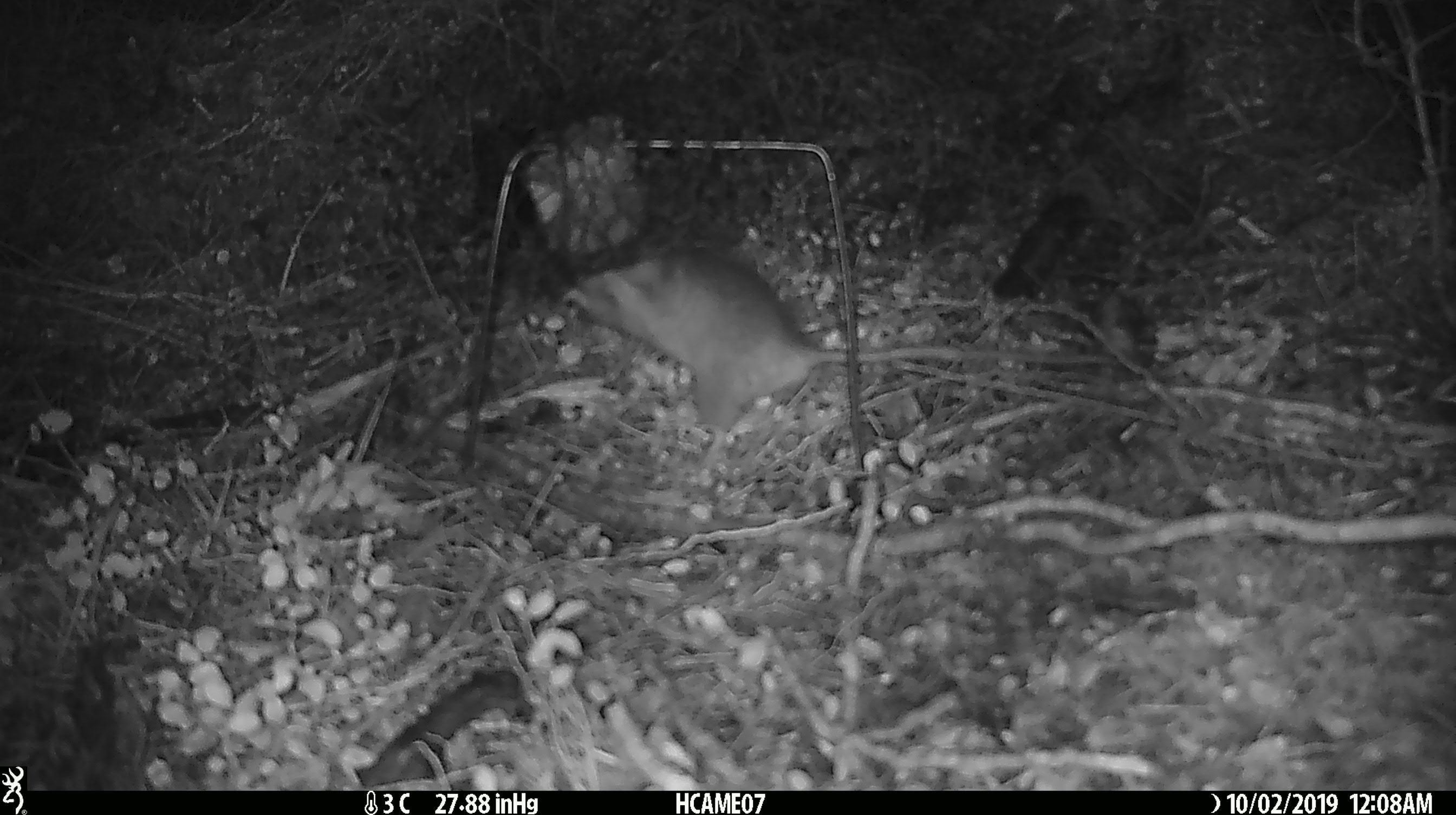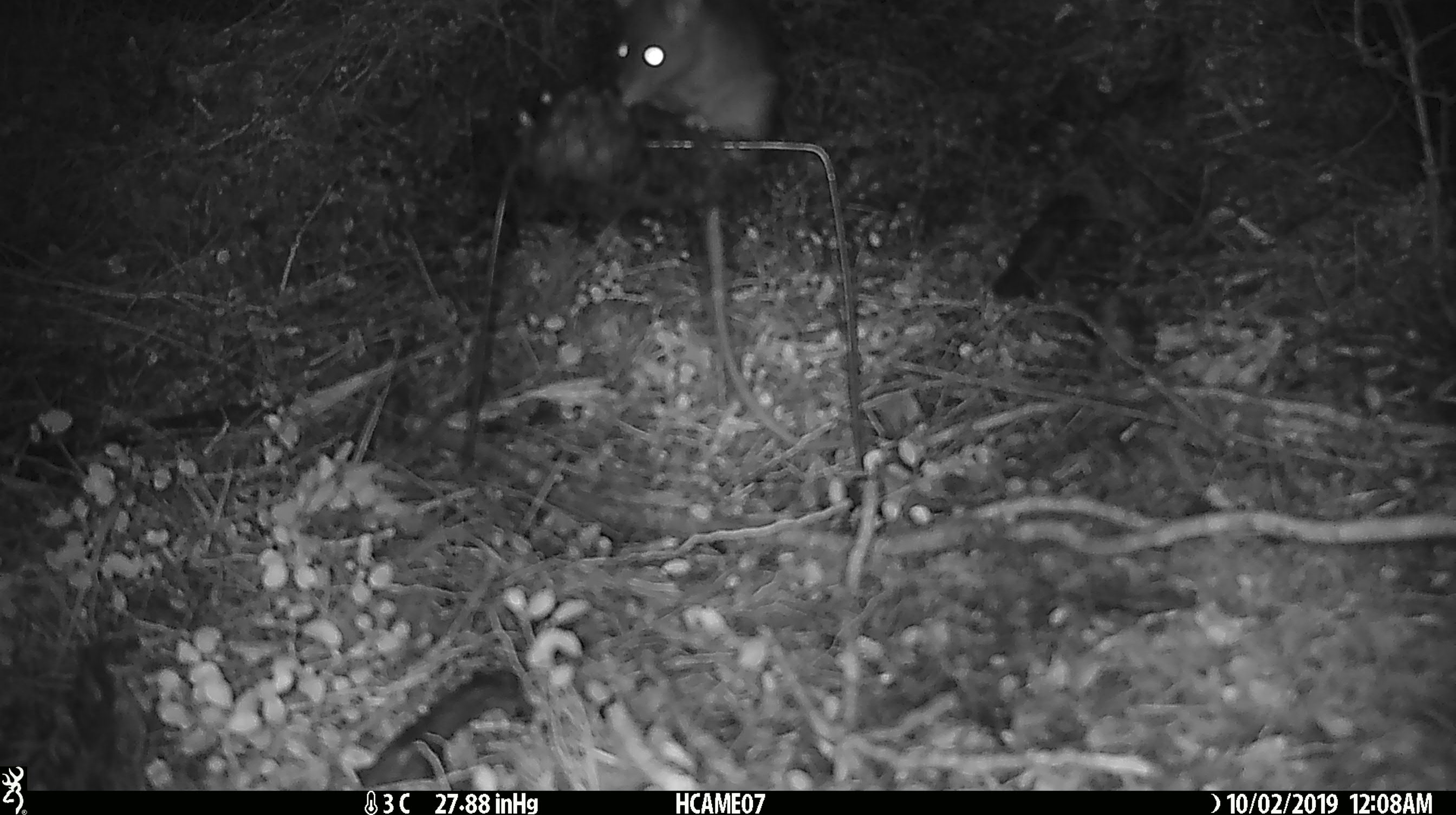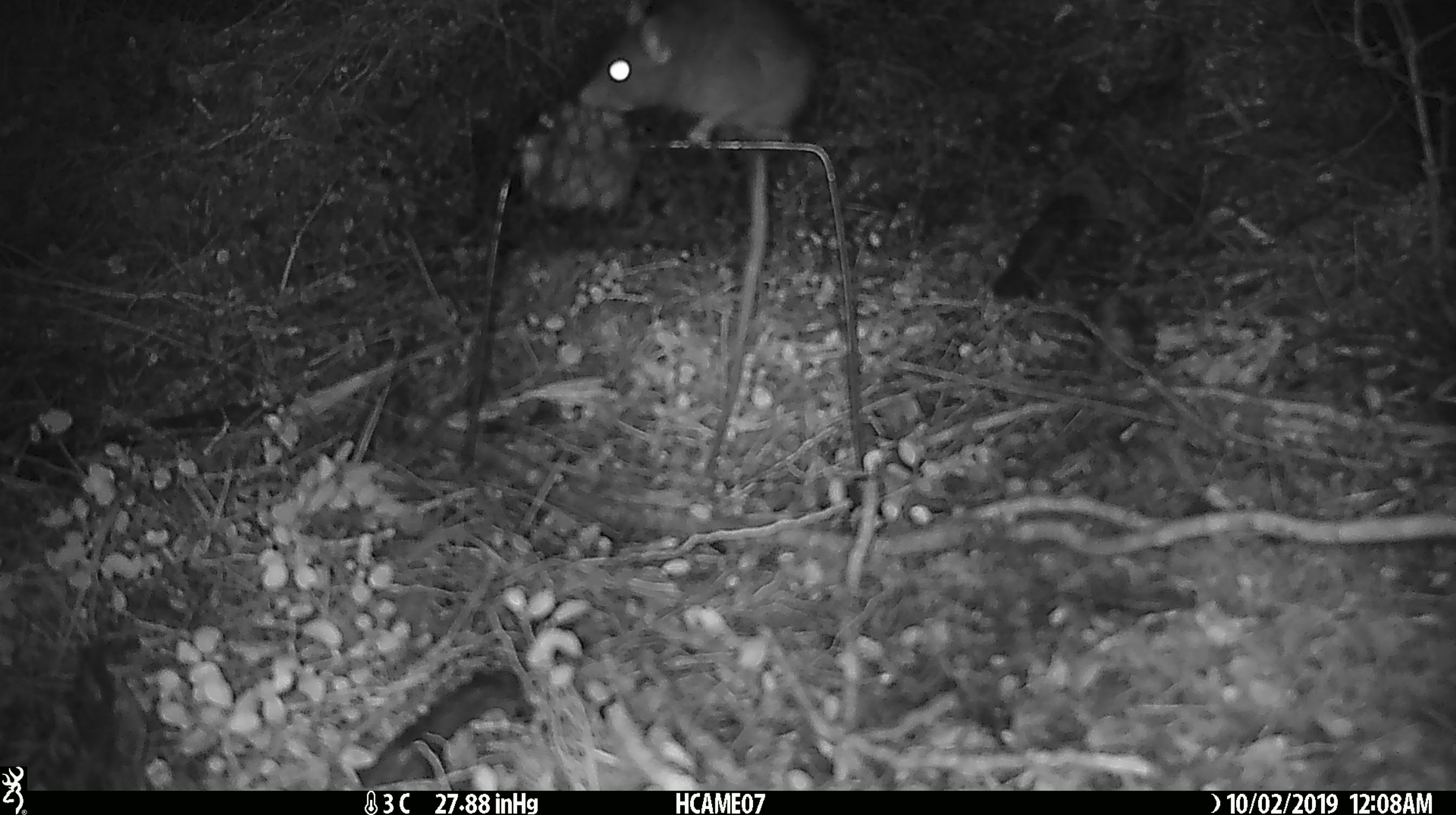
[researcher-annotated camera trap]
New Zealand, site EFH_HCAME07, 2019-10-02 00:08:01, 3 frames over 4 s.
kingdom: Animalia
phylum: Chordata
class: Mammalia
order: Rodentia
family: Muridae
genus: Rattus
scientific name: Rattus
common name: rat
Rat (Rattus).